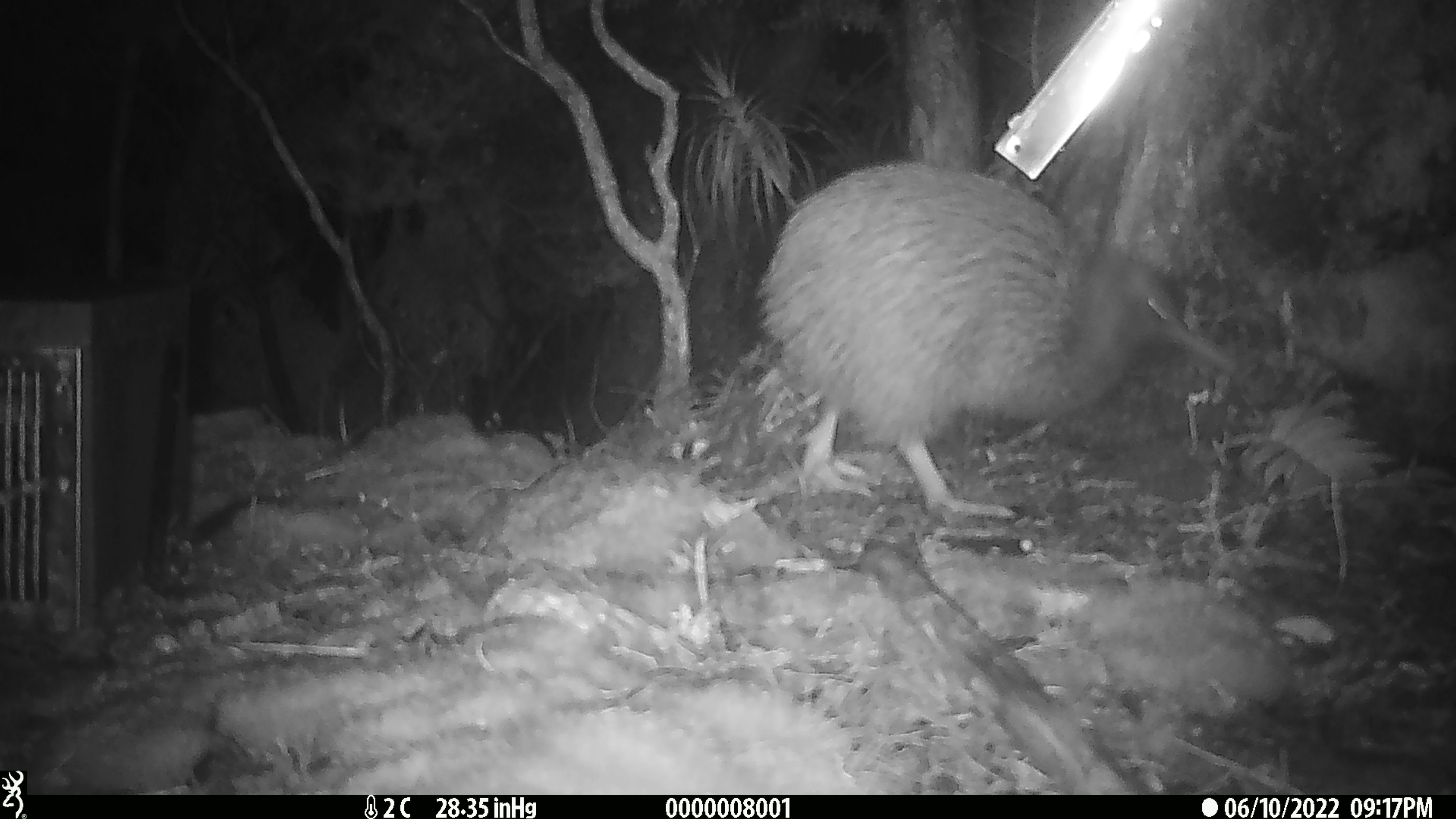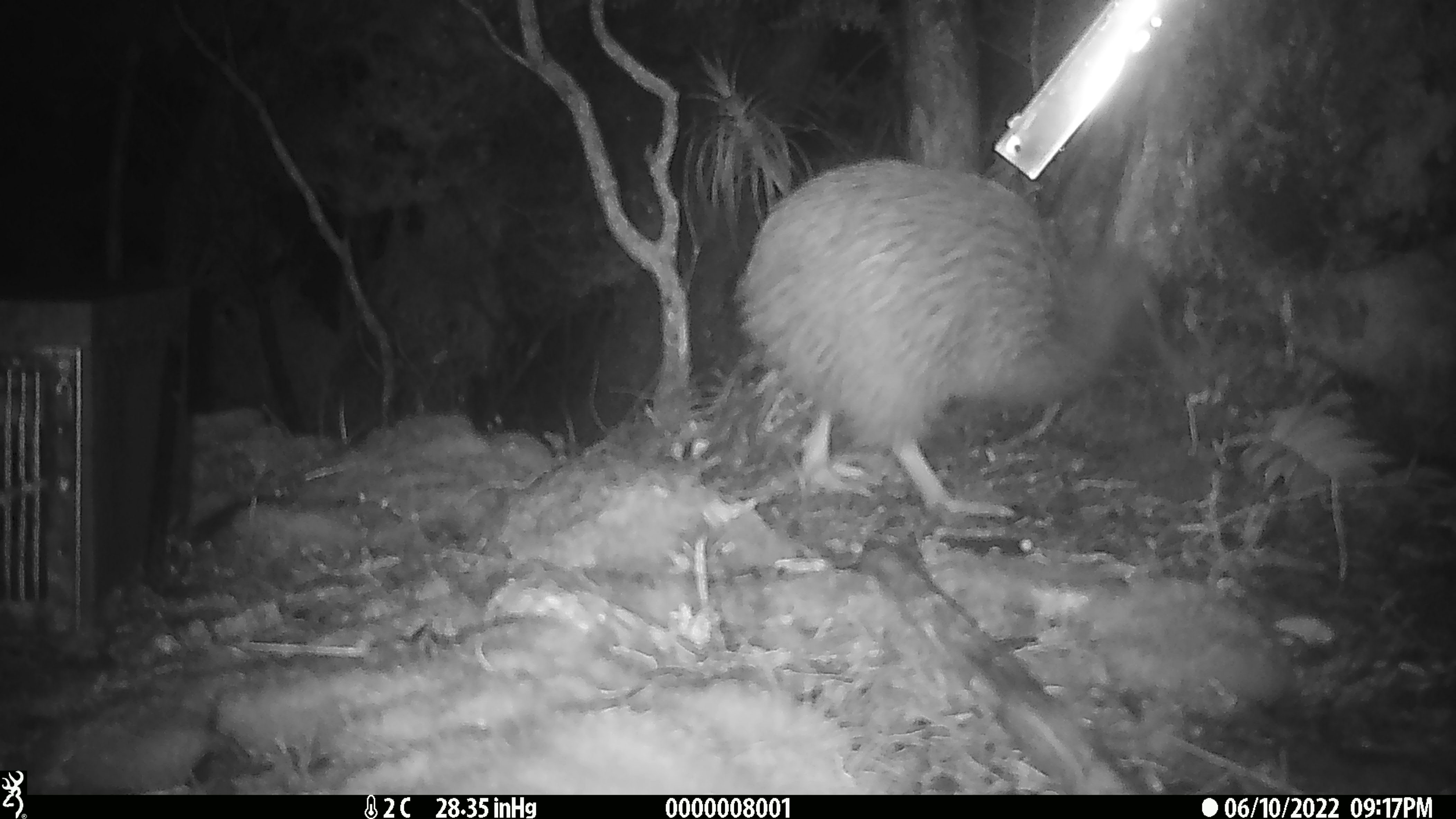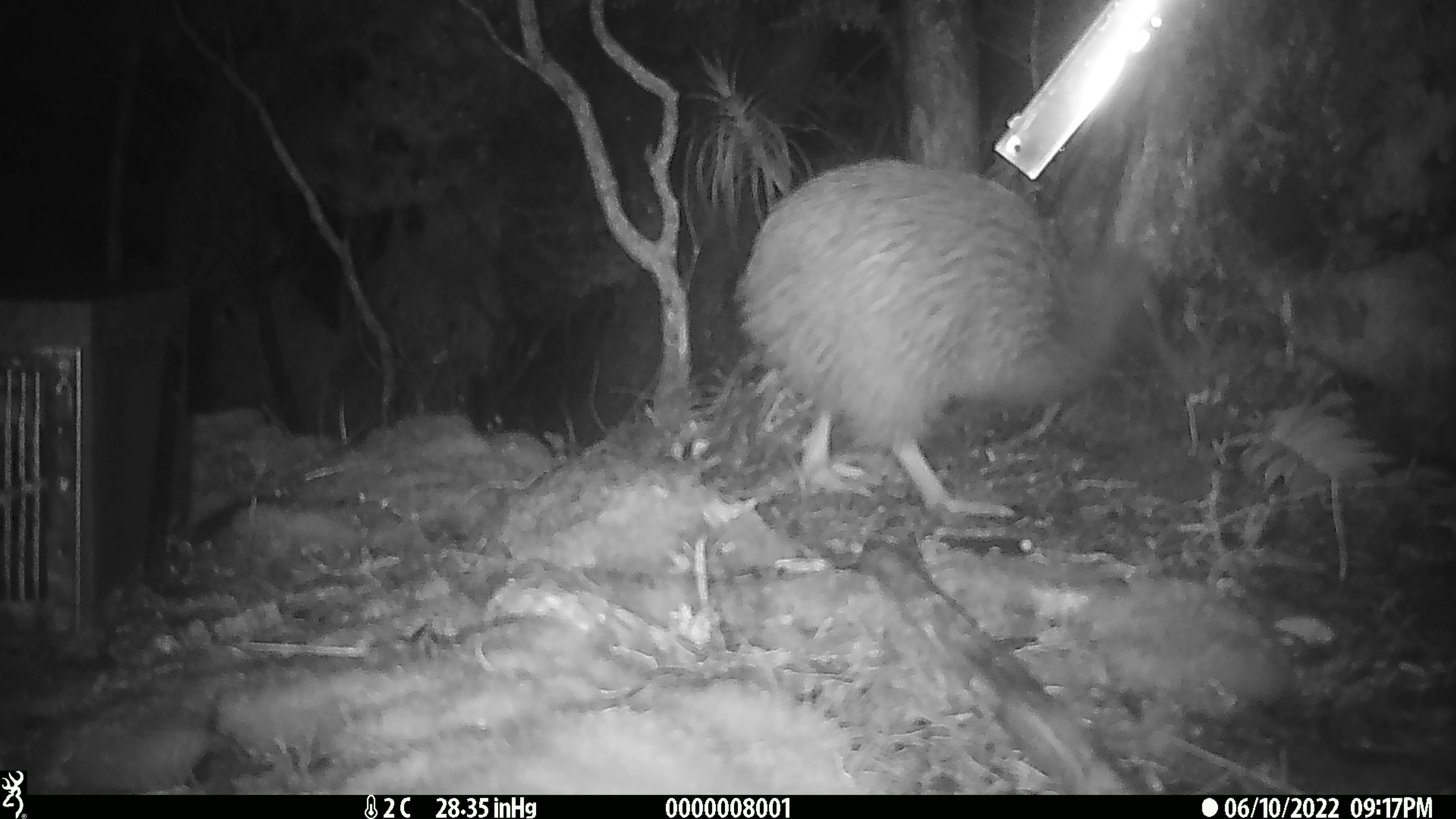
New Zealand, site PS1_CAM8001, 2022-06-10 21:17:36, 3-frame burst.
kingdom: Animalia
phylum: Chordata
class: Aves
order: Apterygiformes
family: Apterygidae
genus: Apteryx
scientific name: Apteryx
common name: kiwi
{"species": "kiwi (Apteryx)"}